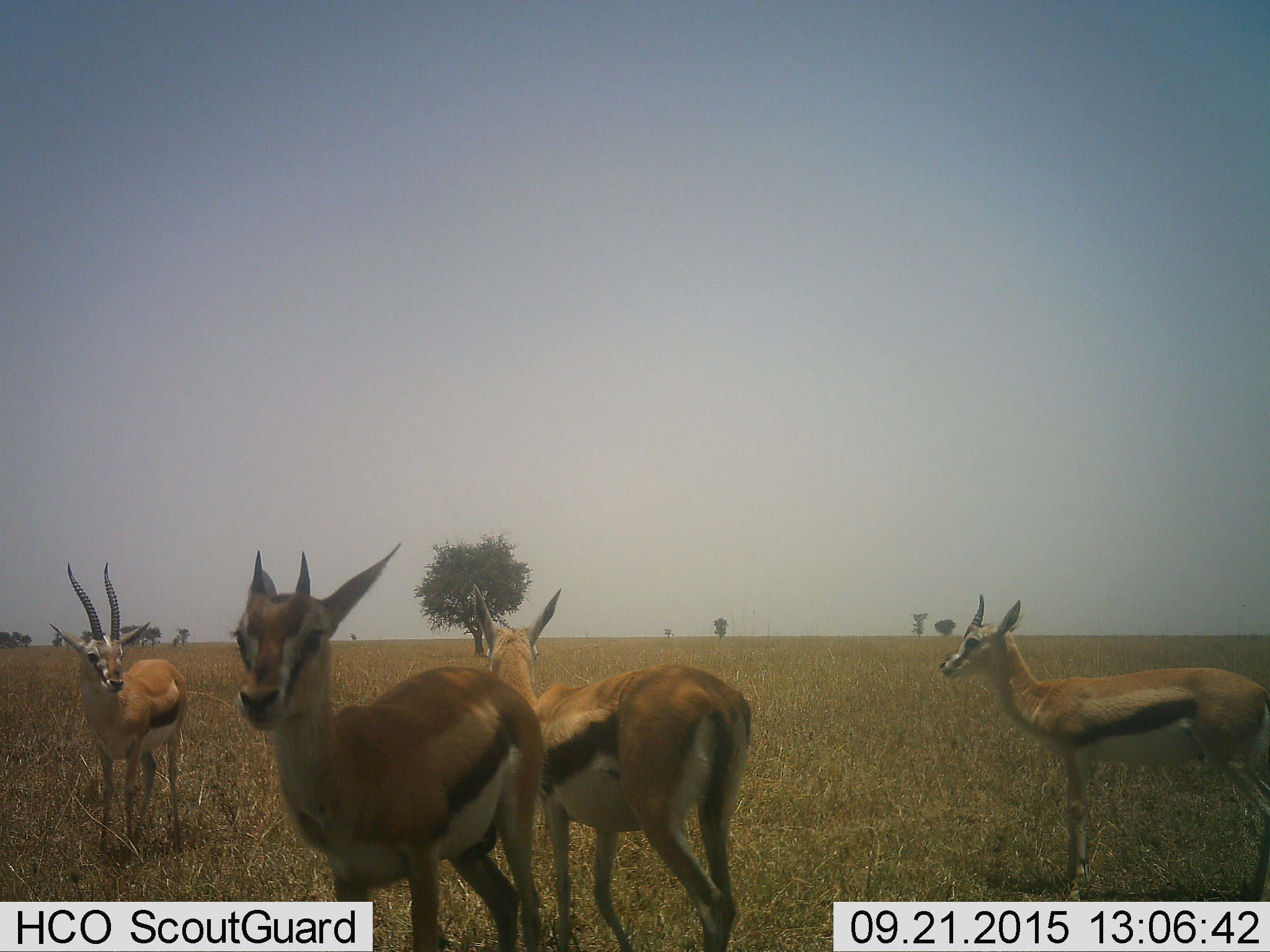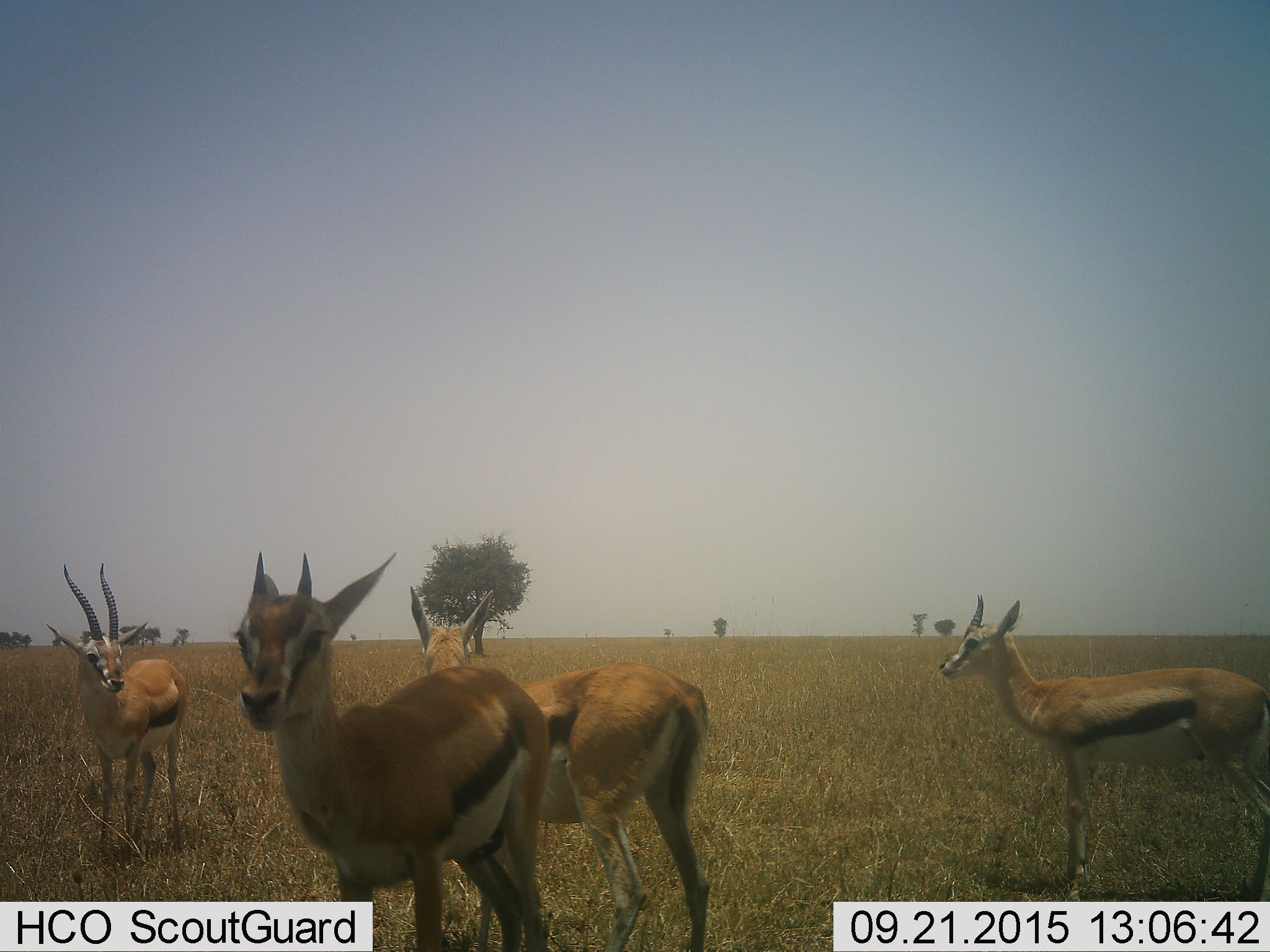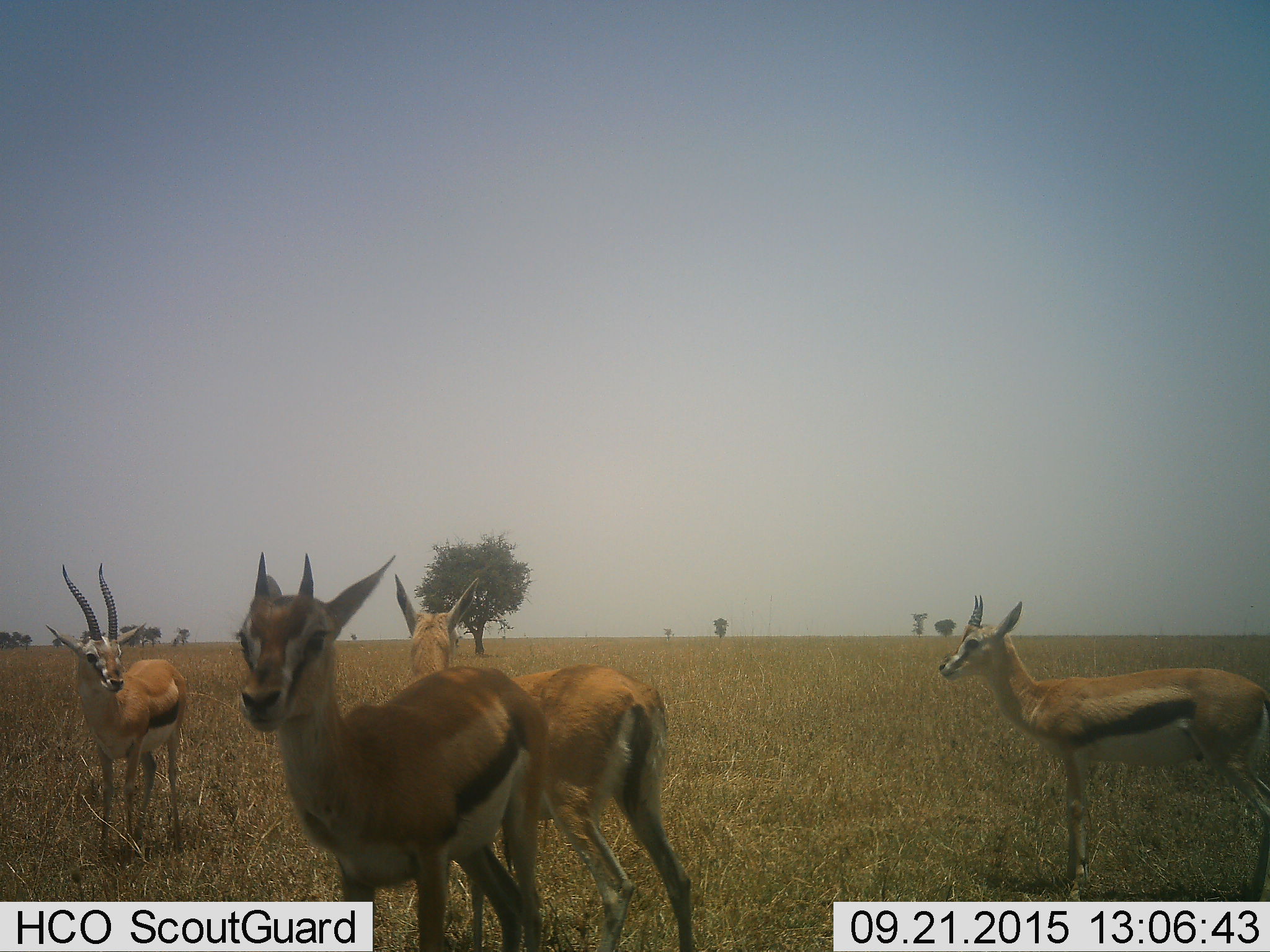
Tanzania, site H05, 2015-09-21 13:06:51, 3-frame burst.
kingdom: Animalia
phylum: Chordata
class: Mammalia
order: Artiodactyla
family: Bovidae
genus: Eudorcas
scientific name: Eudorcas thomsonii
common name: thomson's gazelle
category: gazellethomsons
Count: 4.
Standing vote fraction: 88%.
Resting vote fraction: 0%.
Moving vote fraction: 38%.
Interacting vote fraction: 0%.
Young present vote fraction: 0%.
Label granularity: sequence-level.